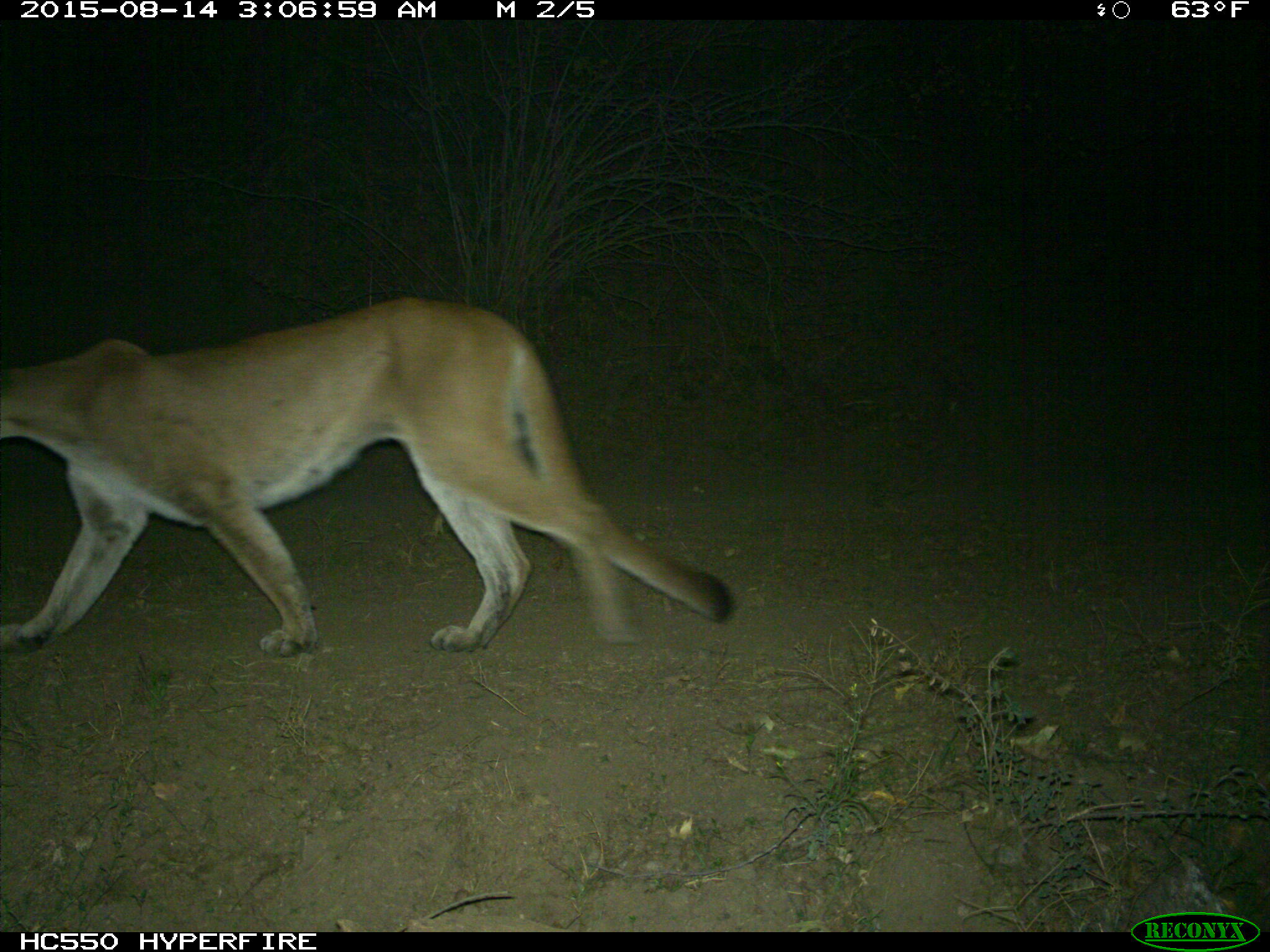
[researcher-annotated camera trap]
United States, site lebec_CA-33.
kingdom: Animalia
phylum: Chordata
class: Mammalia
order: Carnivora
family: Felidae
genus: Puma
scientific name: Puma concolor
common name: mountain lion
Puma concolor (mountain lion).